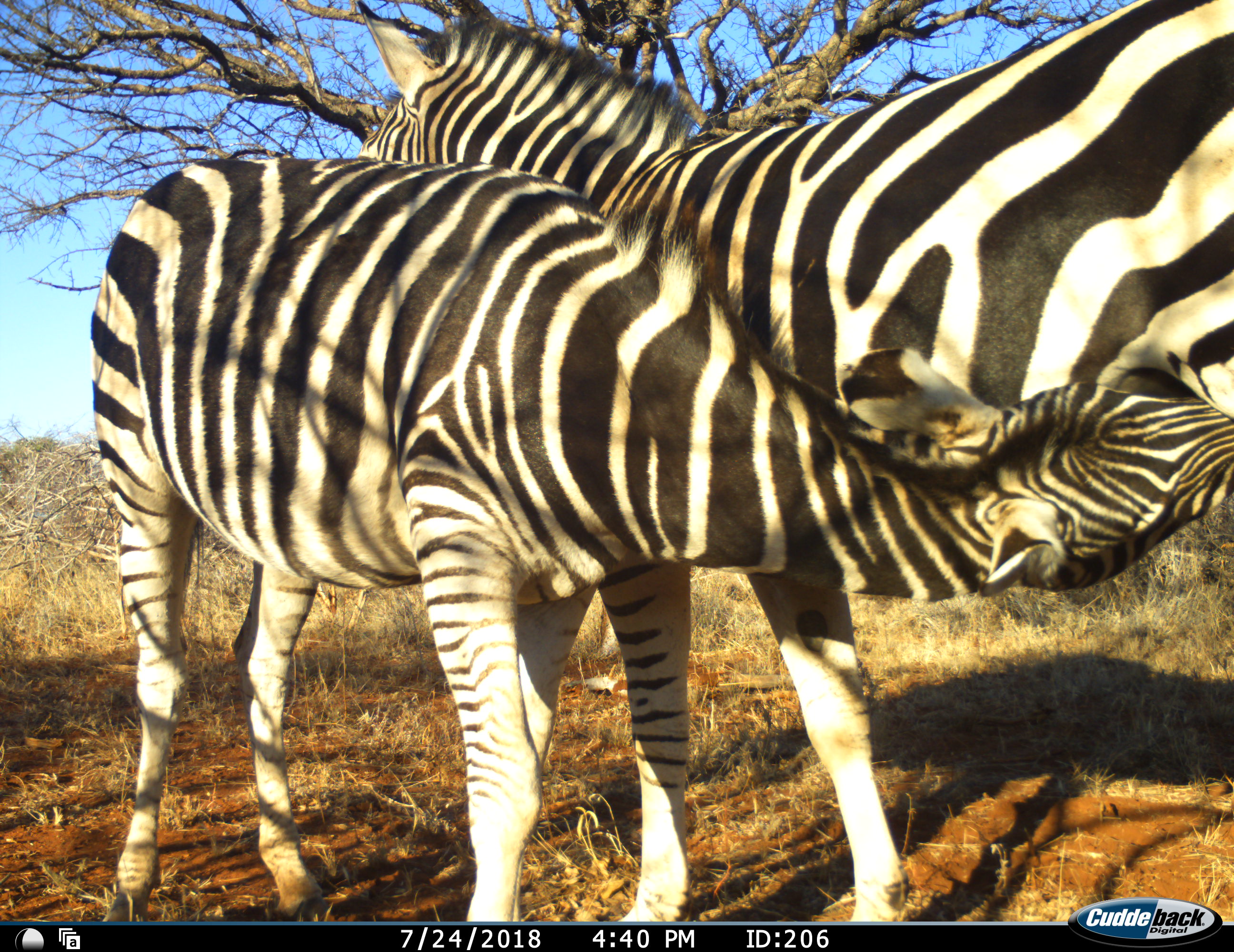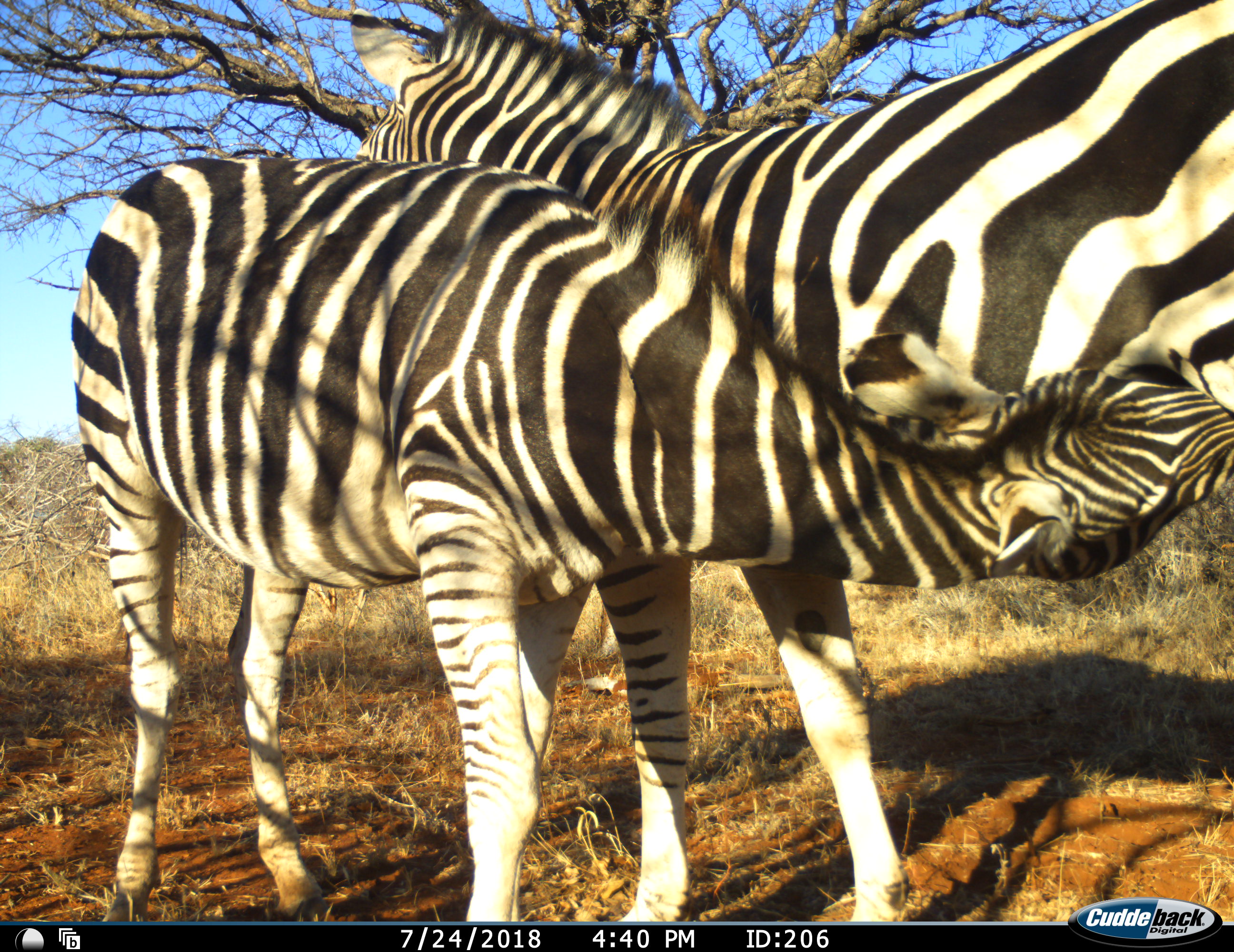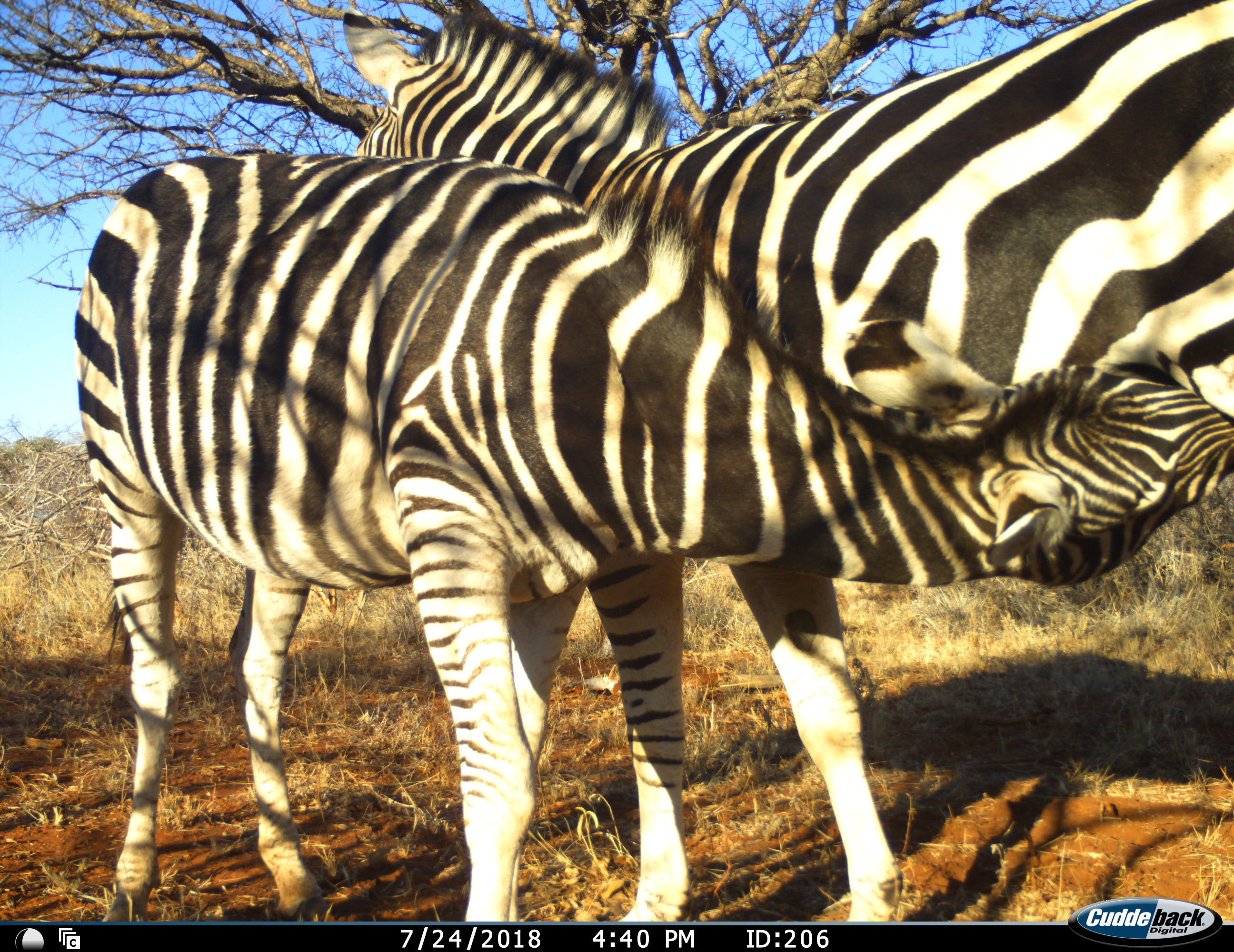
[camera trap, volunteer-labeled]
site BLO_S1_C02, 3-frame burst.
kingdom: Animalia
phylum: Chordata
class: Mammalia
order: Perissodactyla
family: Equidae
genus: Equus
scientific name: Equus quagga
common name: plains zebra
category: zebraplains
Zebraplains (plains zebra) (Equus quagga), count 2. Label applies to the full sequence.